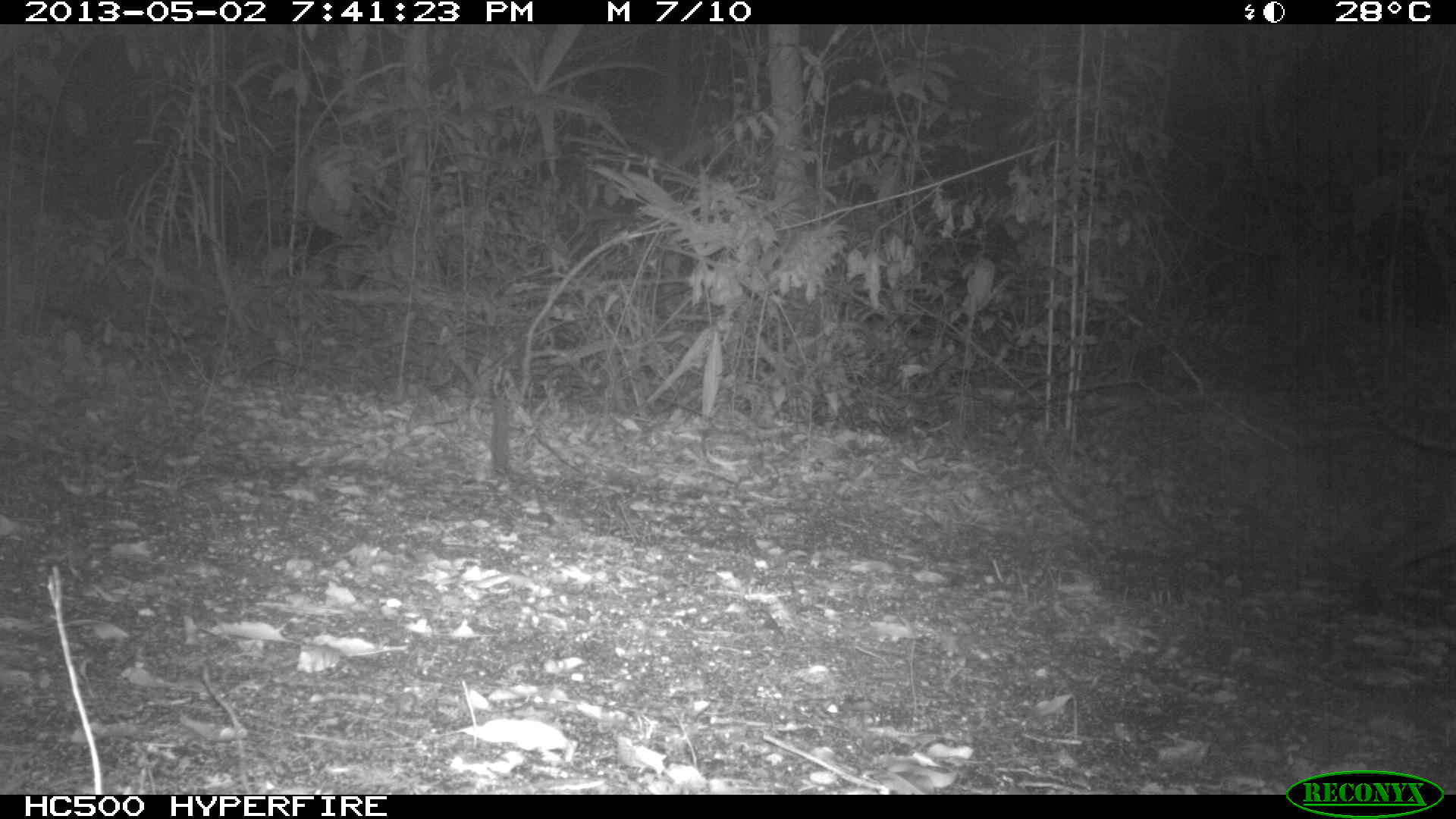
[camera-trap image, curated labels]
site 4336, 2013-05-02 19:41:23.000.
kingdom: Animalia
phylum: Chordata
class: Mammalia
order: Carnivora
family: Felidae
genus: Leopardus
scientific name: Leopardus pardalis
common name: ocelot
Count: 1.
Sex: female.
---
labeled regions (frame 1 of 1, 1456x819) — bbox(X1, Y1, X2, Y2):
leopardus pardalis: bbox(1341, 332, 1456, 608)